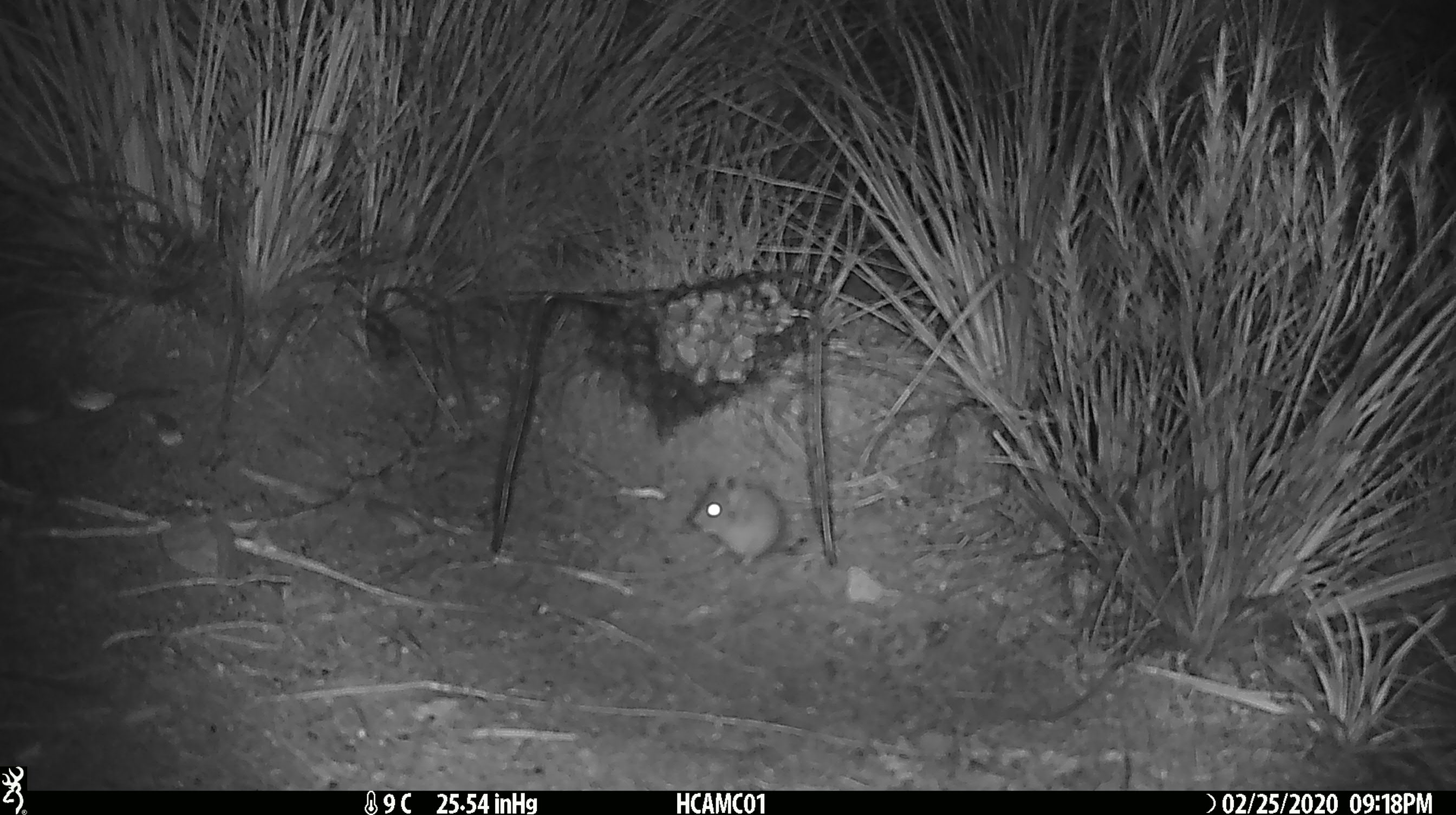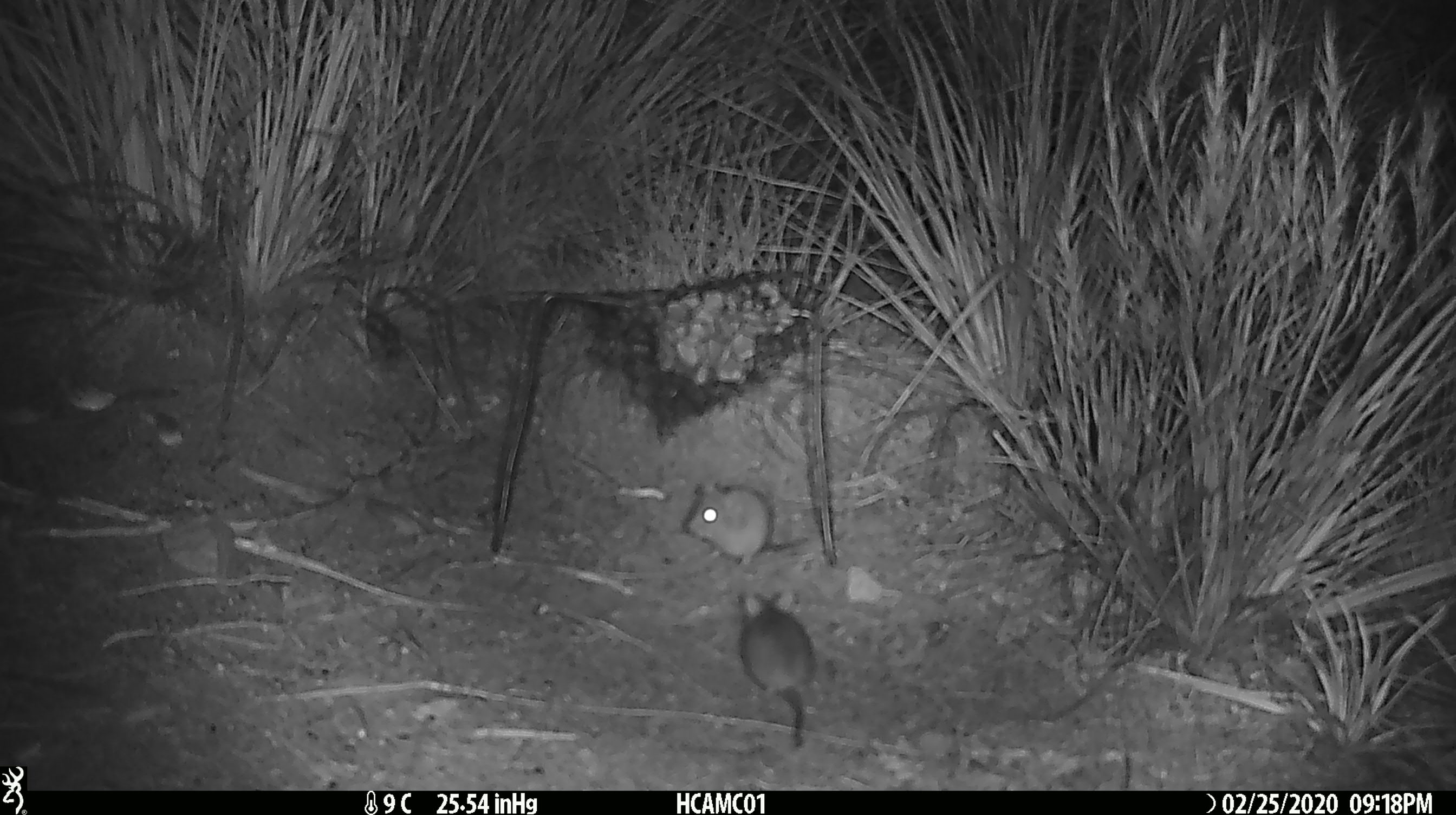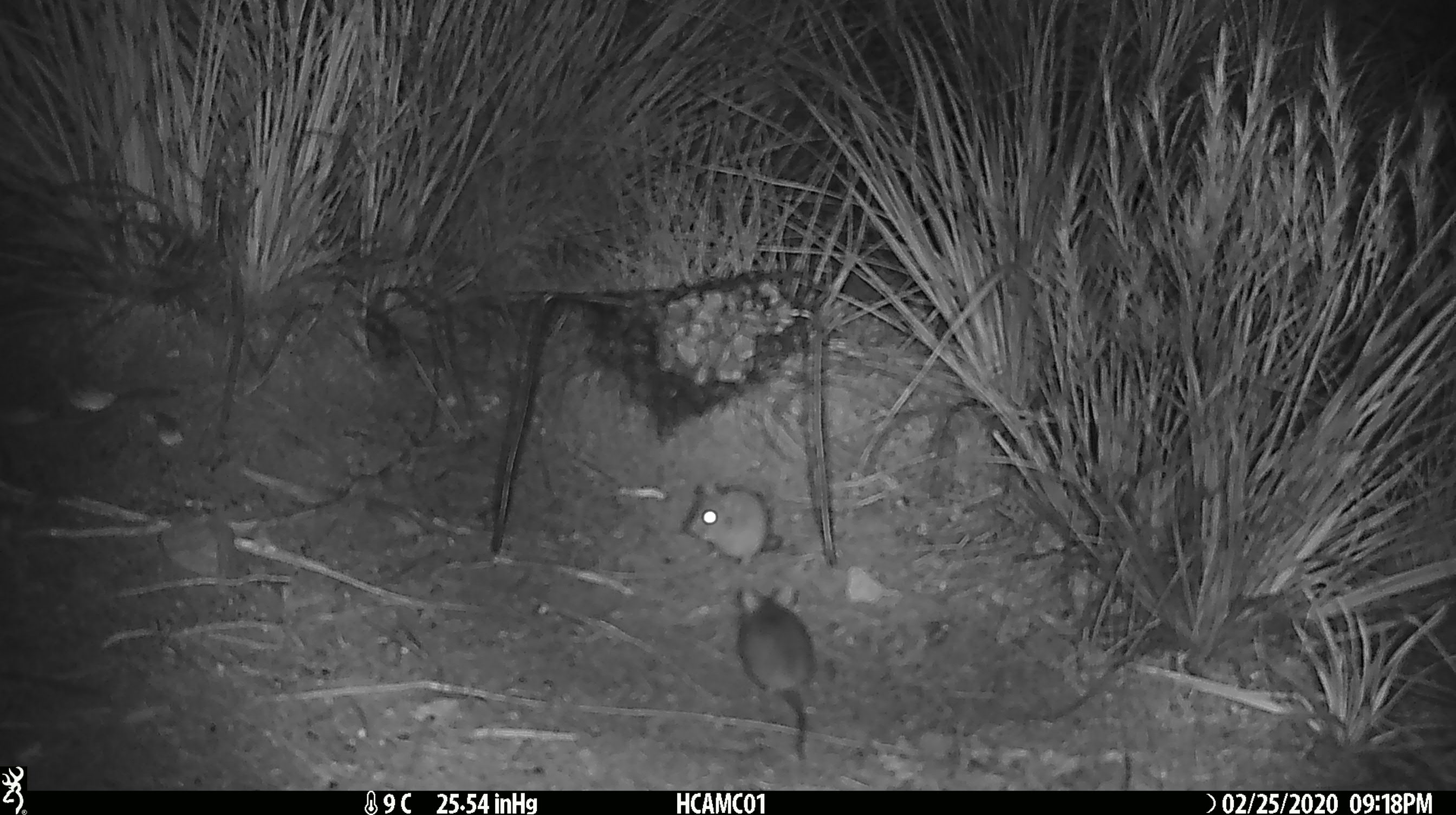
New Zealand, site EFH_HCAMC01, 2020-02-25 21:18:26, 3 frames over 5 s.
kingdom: Animalia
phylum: Chordata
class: Mammalia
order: Rodentia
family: Muridae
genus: Mus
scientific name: Mus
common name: mouse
Mouse (Mus).